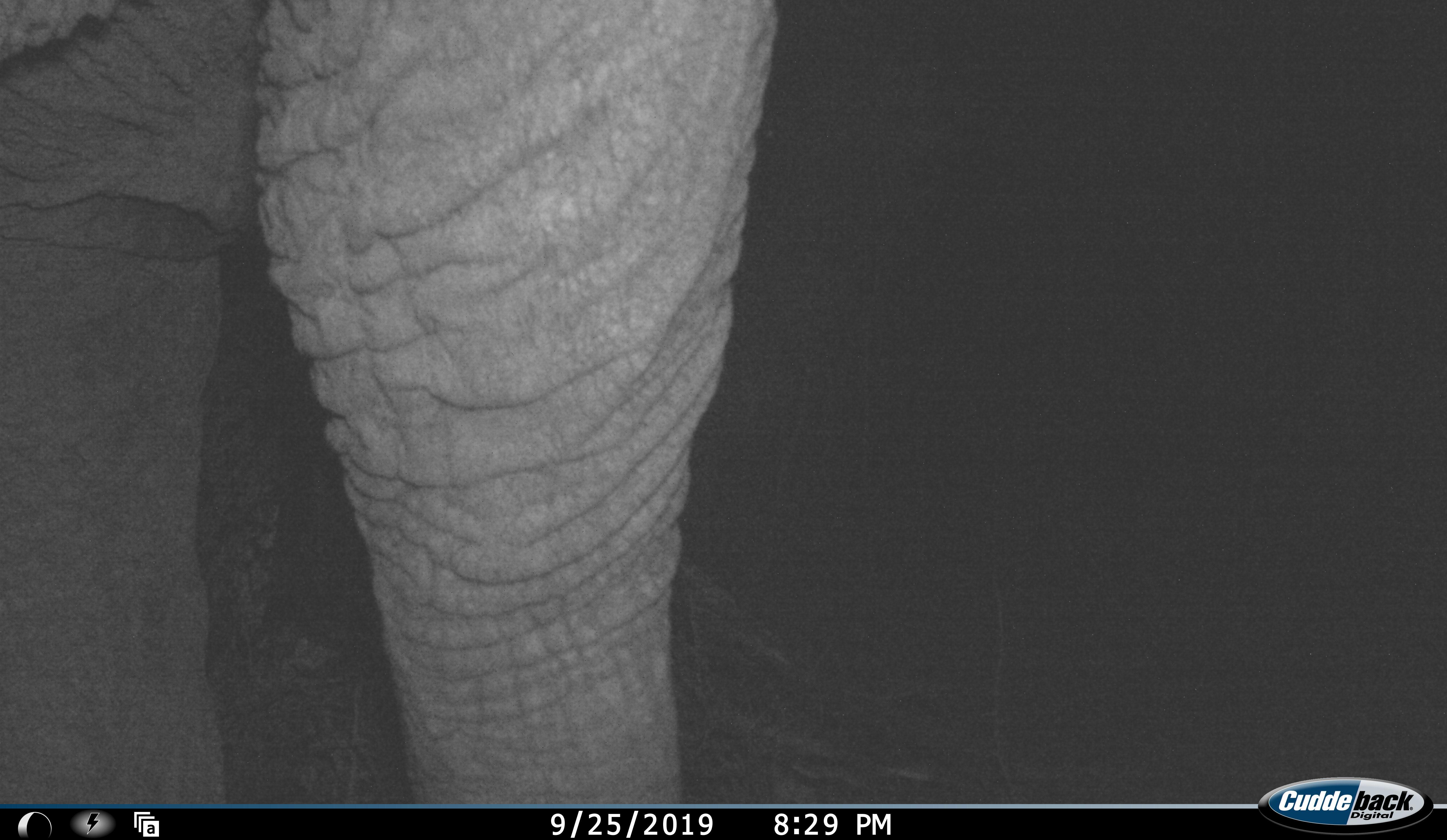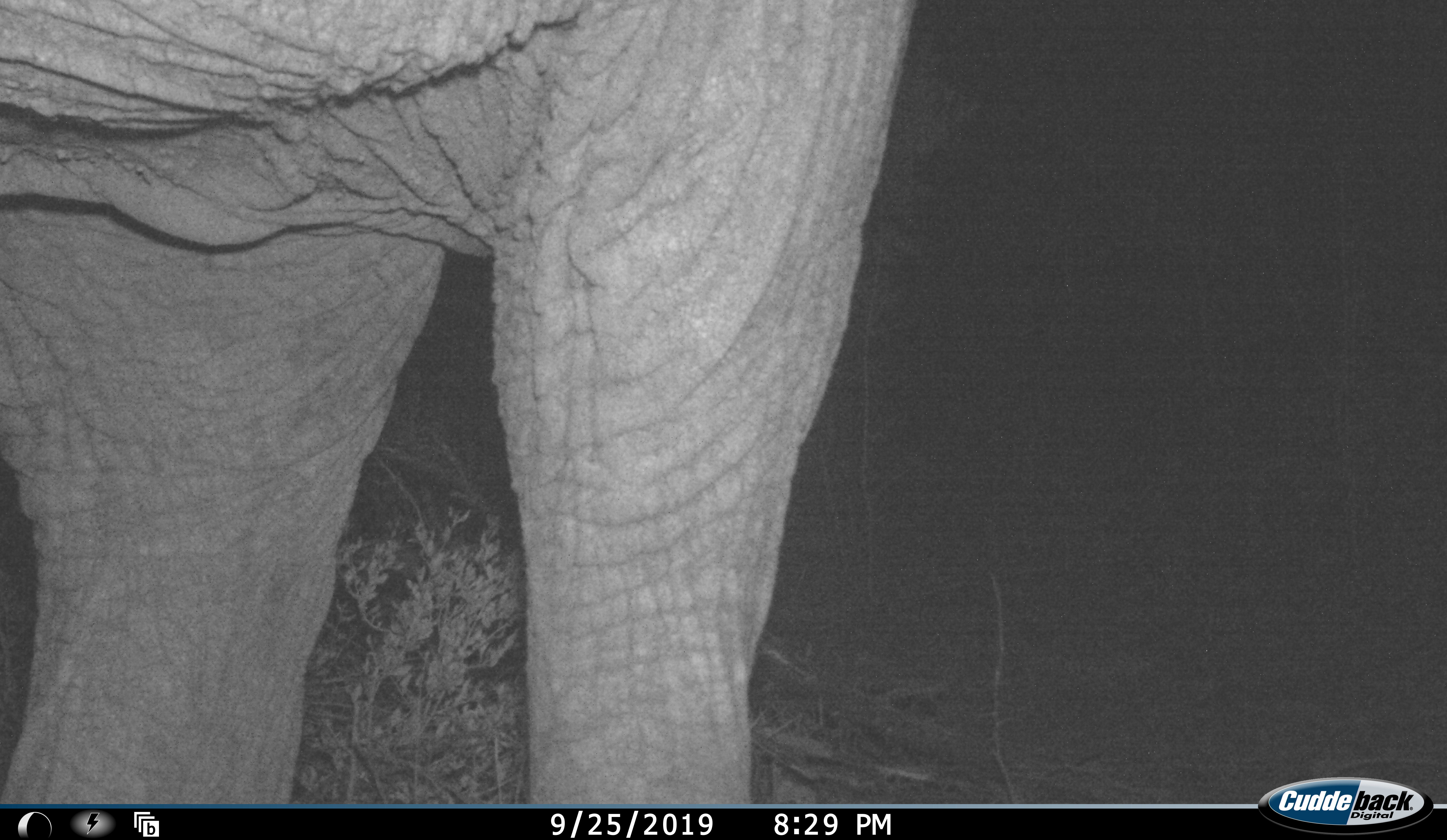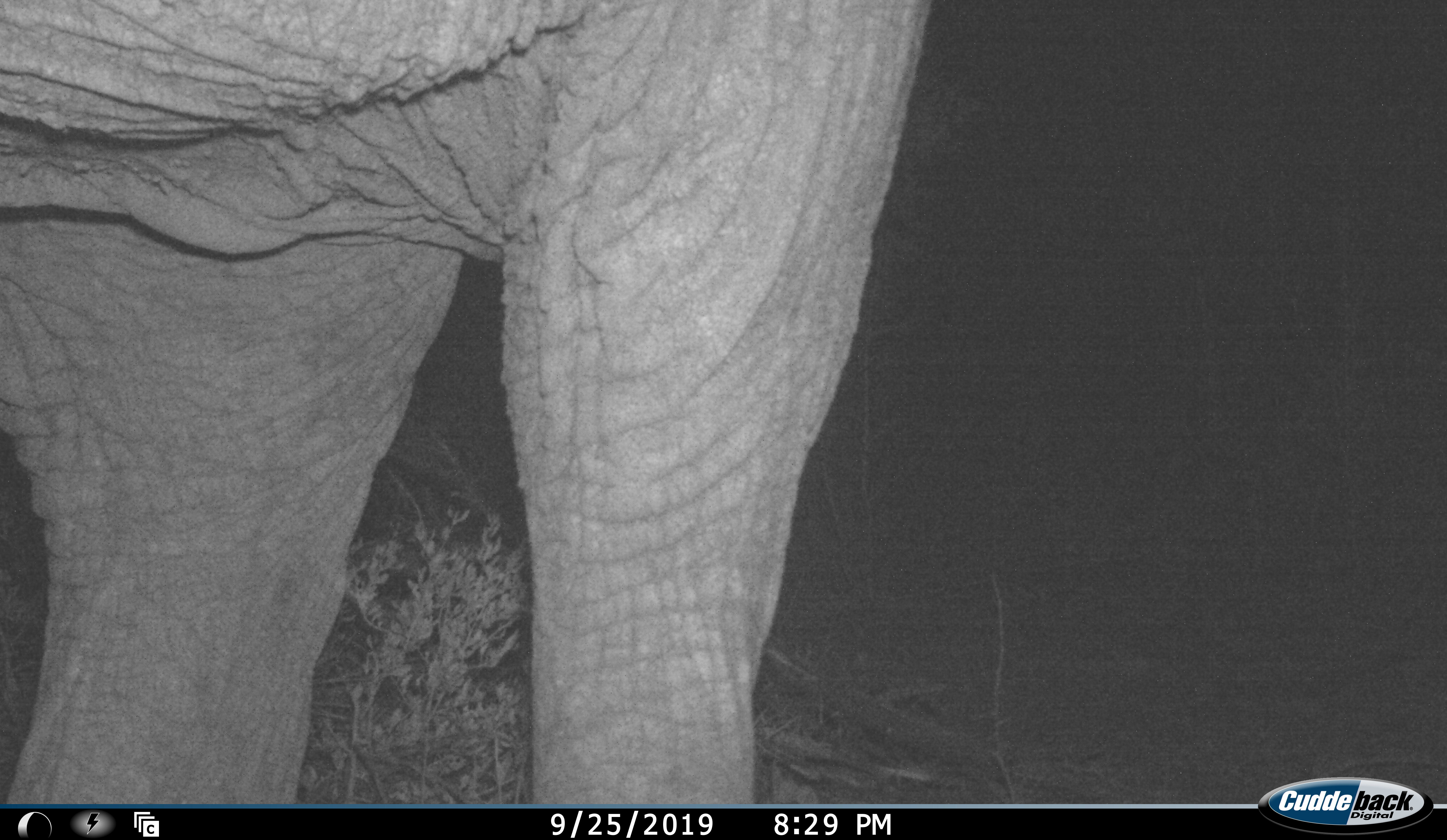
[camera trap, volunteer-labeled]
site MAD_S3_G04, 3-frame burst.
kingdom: Animalia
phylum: Chordata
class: Mammalia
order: Proboscidea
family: Elephantidae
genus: Loxodonta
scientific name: Loxodonta africana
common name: african bush elephant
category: elephant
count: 1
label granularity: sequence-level